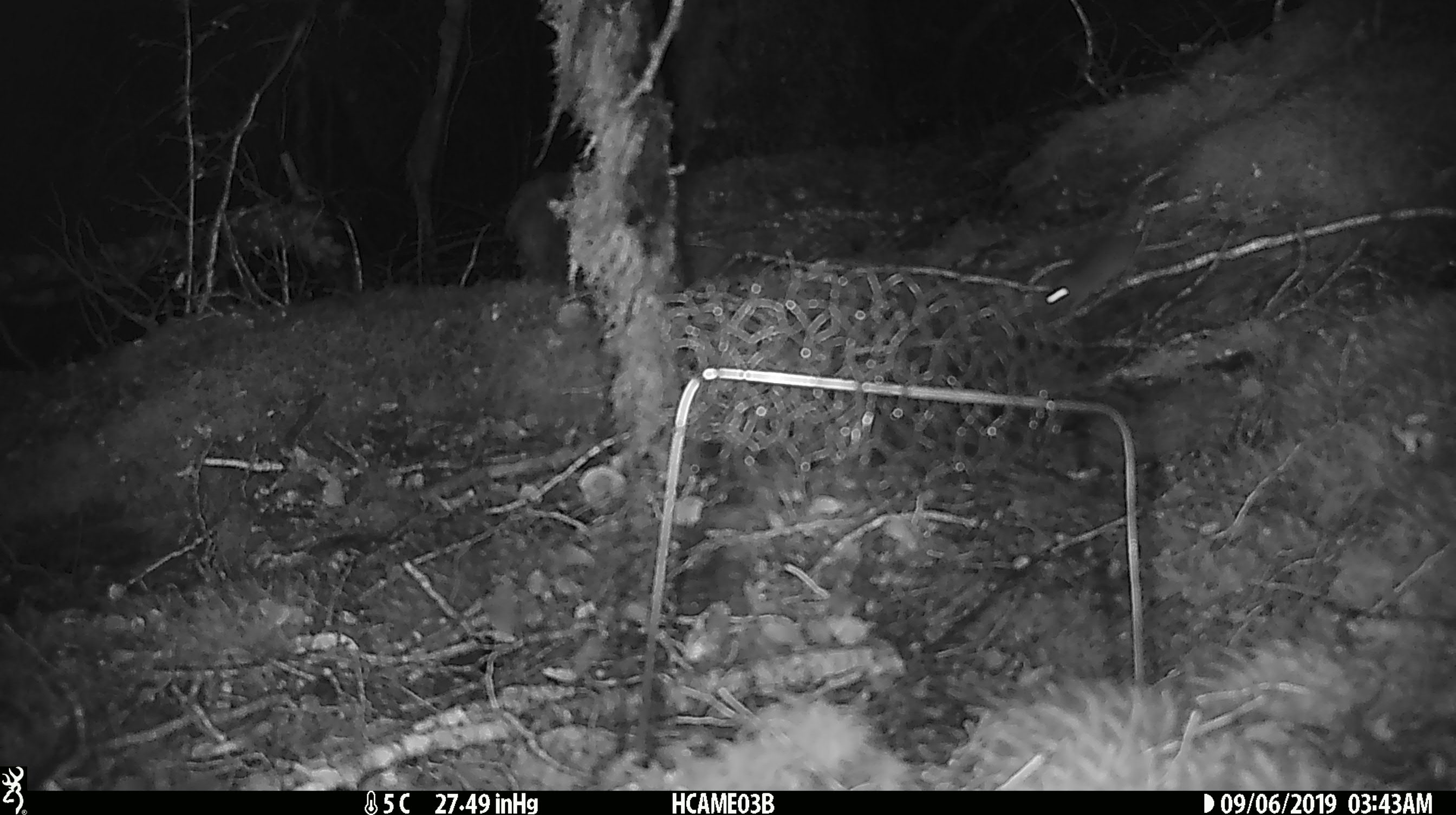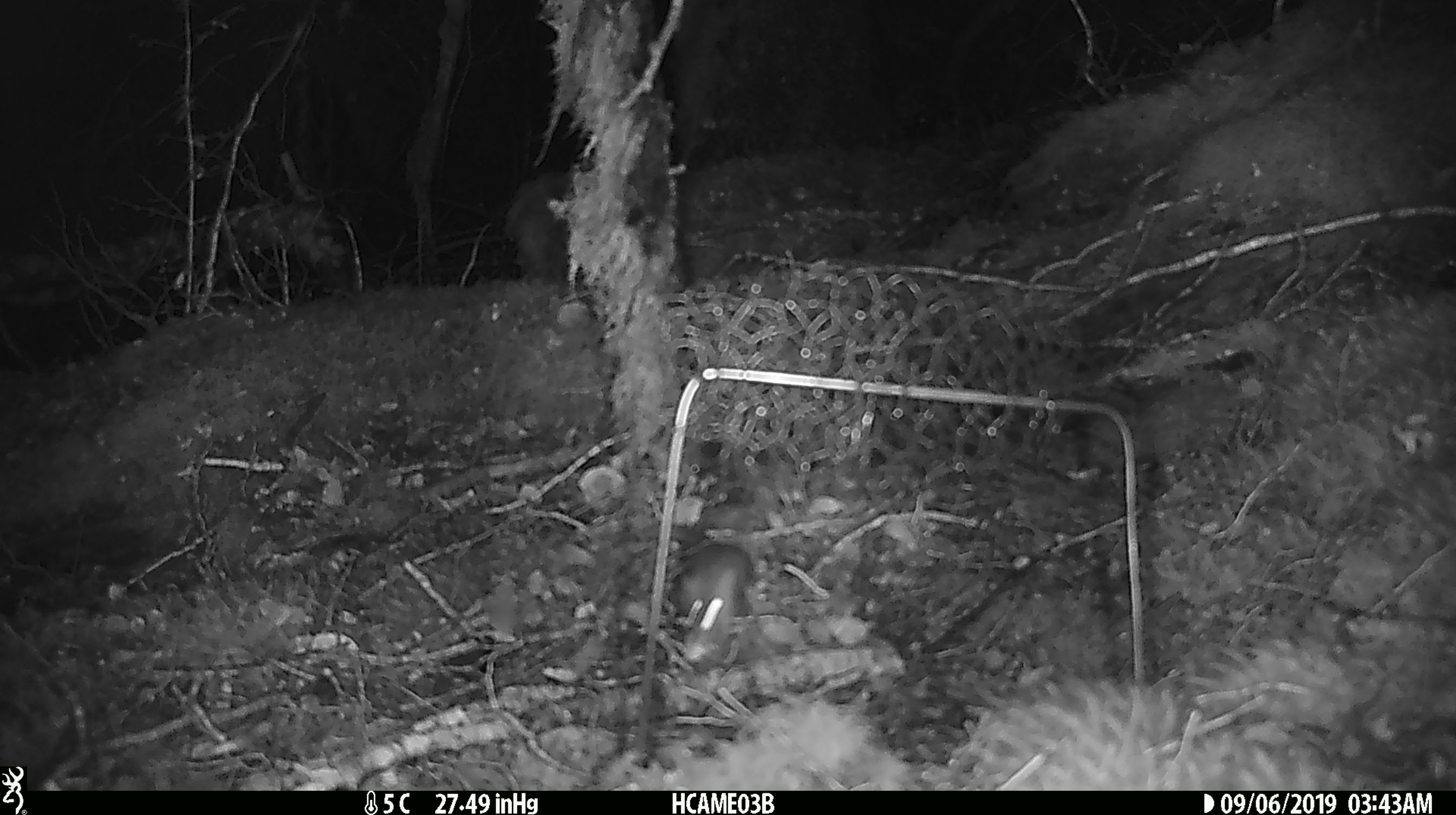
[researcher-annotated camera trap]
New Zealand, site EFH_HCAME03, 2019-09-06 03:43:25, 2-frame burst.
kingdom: Animalia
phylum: Chordata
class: Mammalia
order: Rodentia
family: Muridae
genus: Mus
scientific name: Mus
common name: mouse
Mouse (Mus).